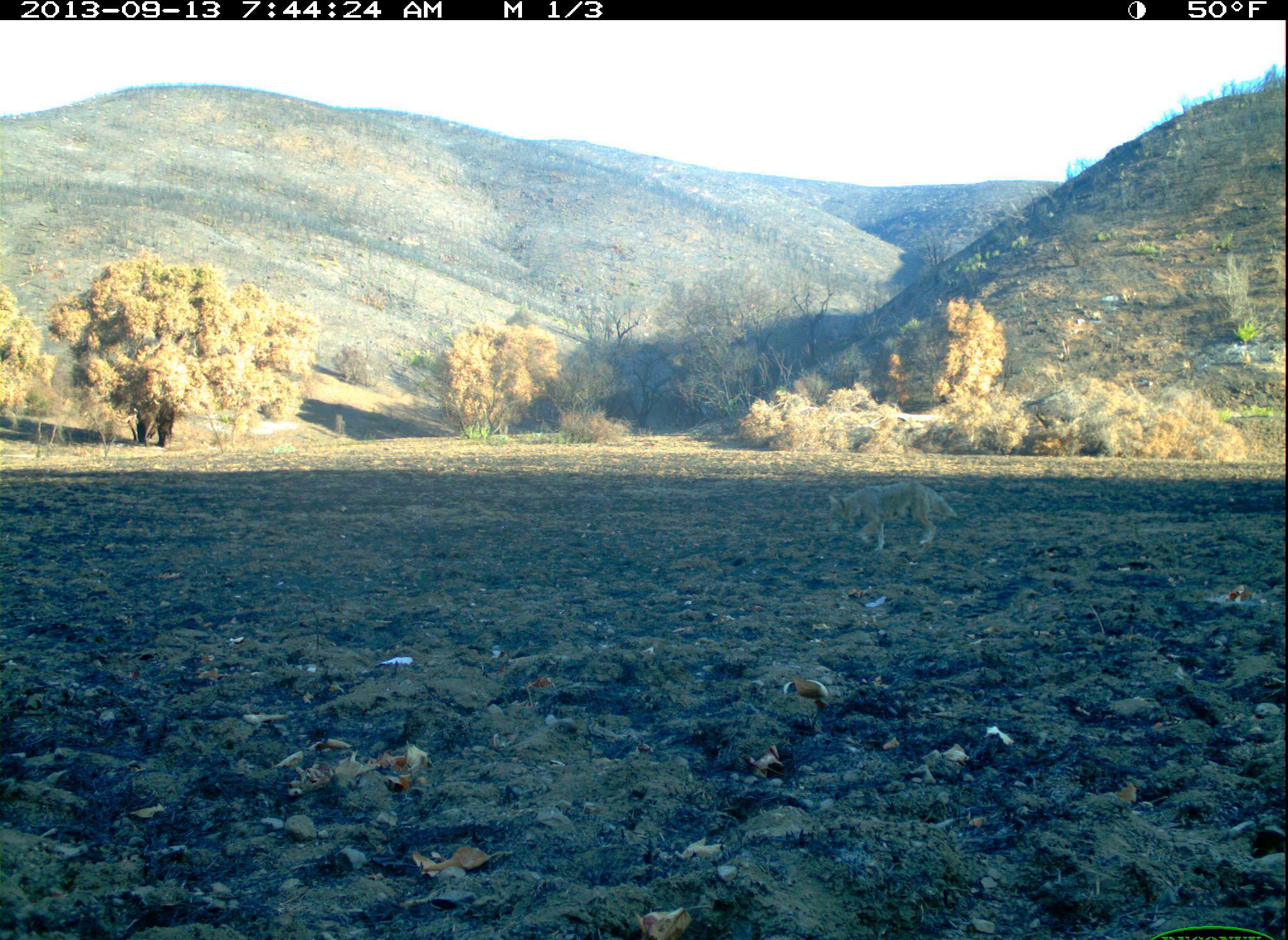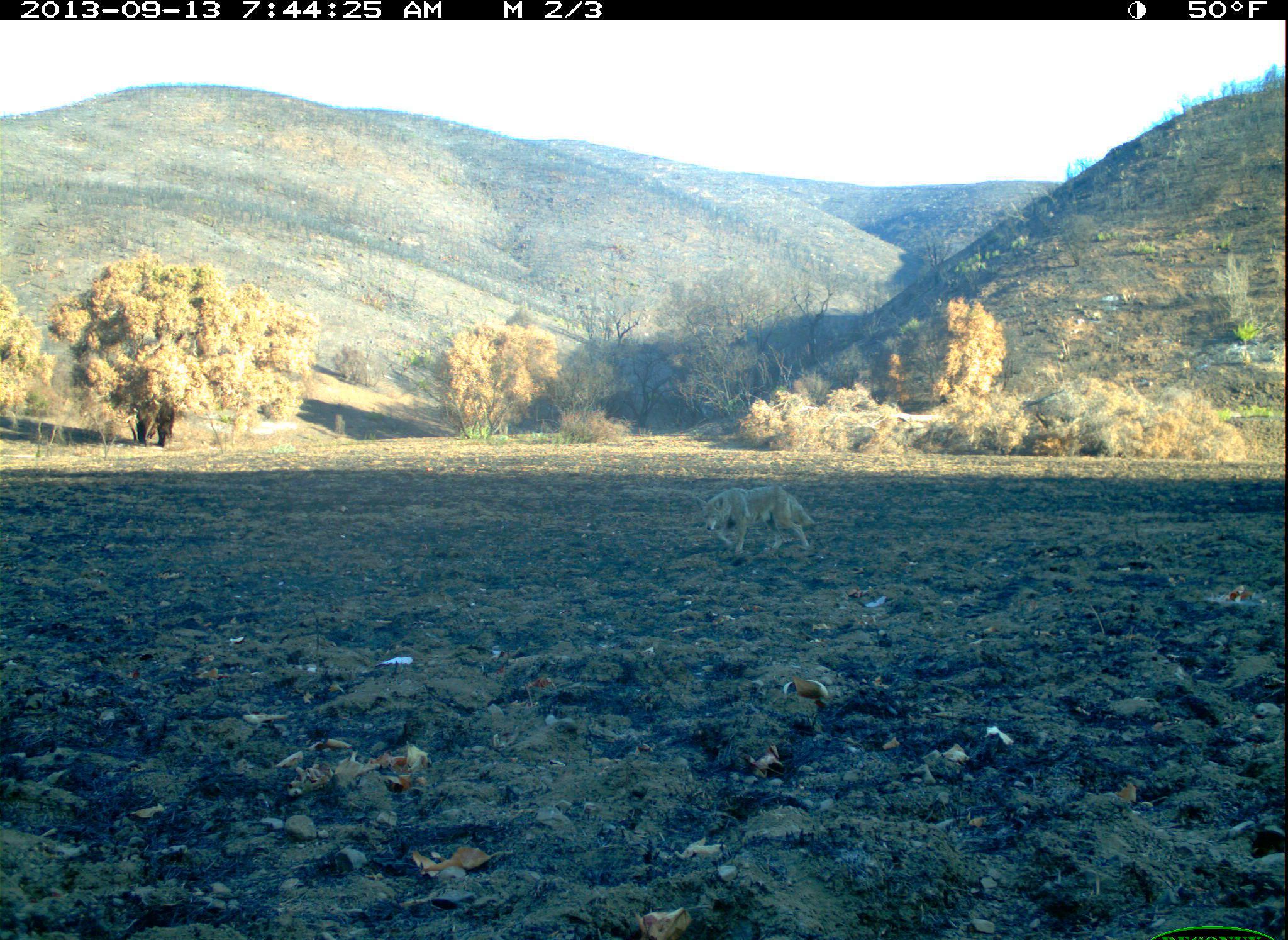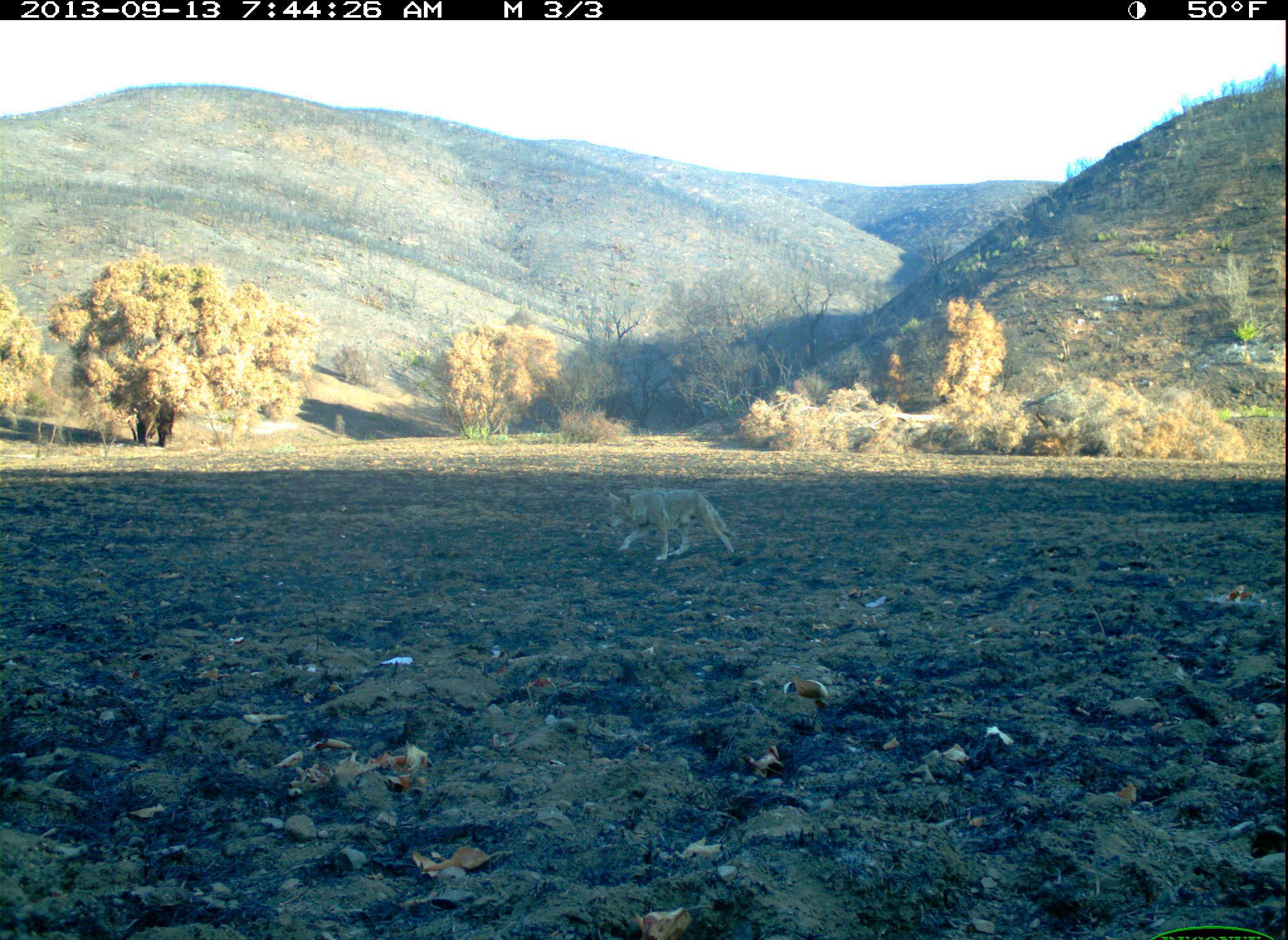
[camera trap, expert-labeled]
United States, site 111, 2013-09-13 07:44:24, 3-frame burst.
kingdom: Animalia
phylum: Chordata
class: Mammalia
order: Carnivora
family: Canidae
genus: Canis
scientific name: Canis latrans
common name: coyote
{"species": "coyote (Canis latrans)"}